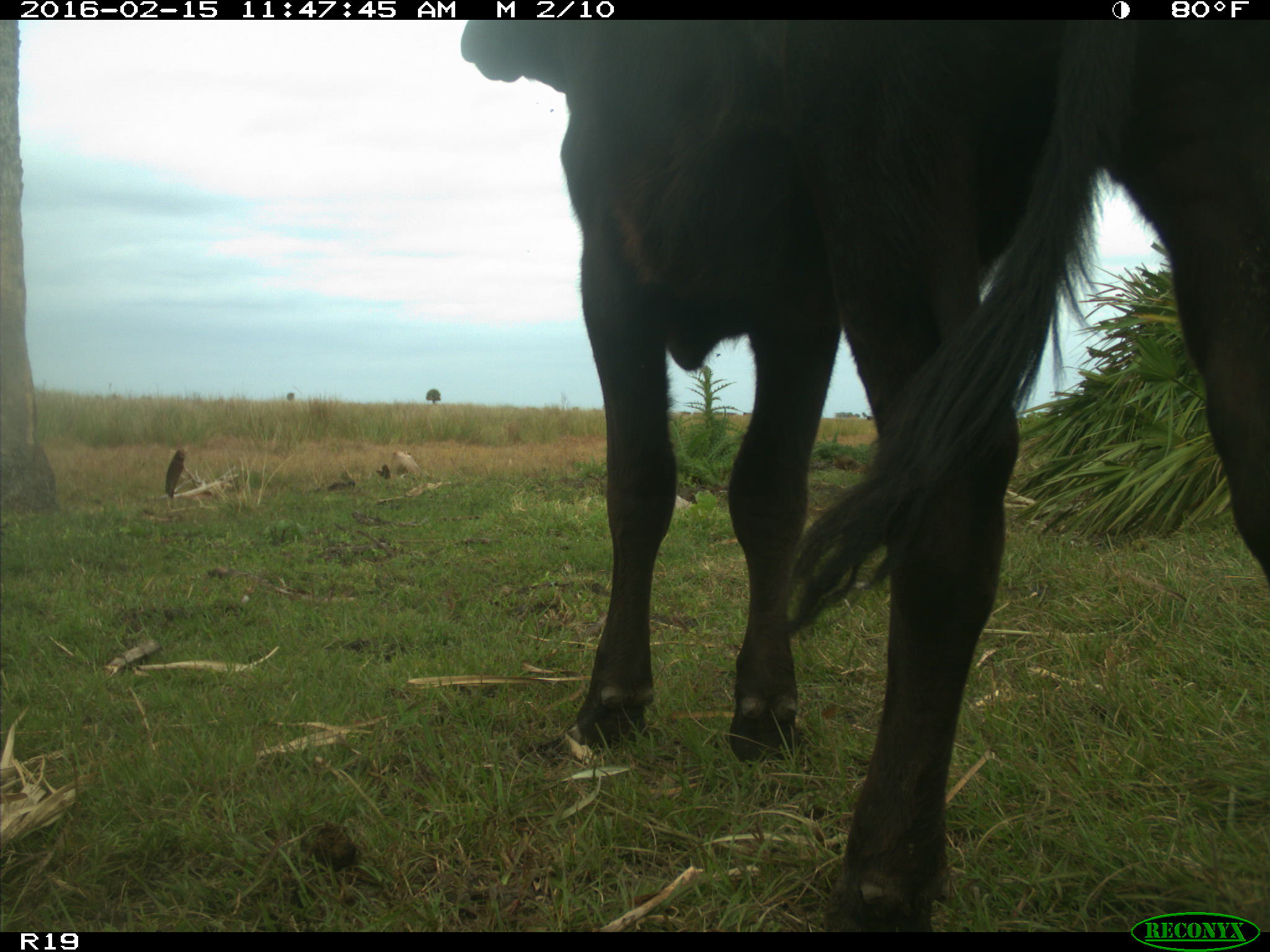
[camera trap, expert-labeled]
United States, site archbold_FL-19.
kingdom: Animalia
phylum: Chordata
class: Mammalia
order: Artiodactyla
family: Bovidae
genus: Bos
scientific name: Bos taurus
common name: domestic cow